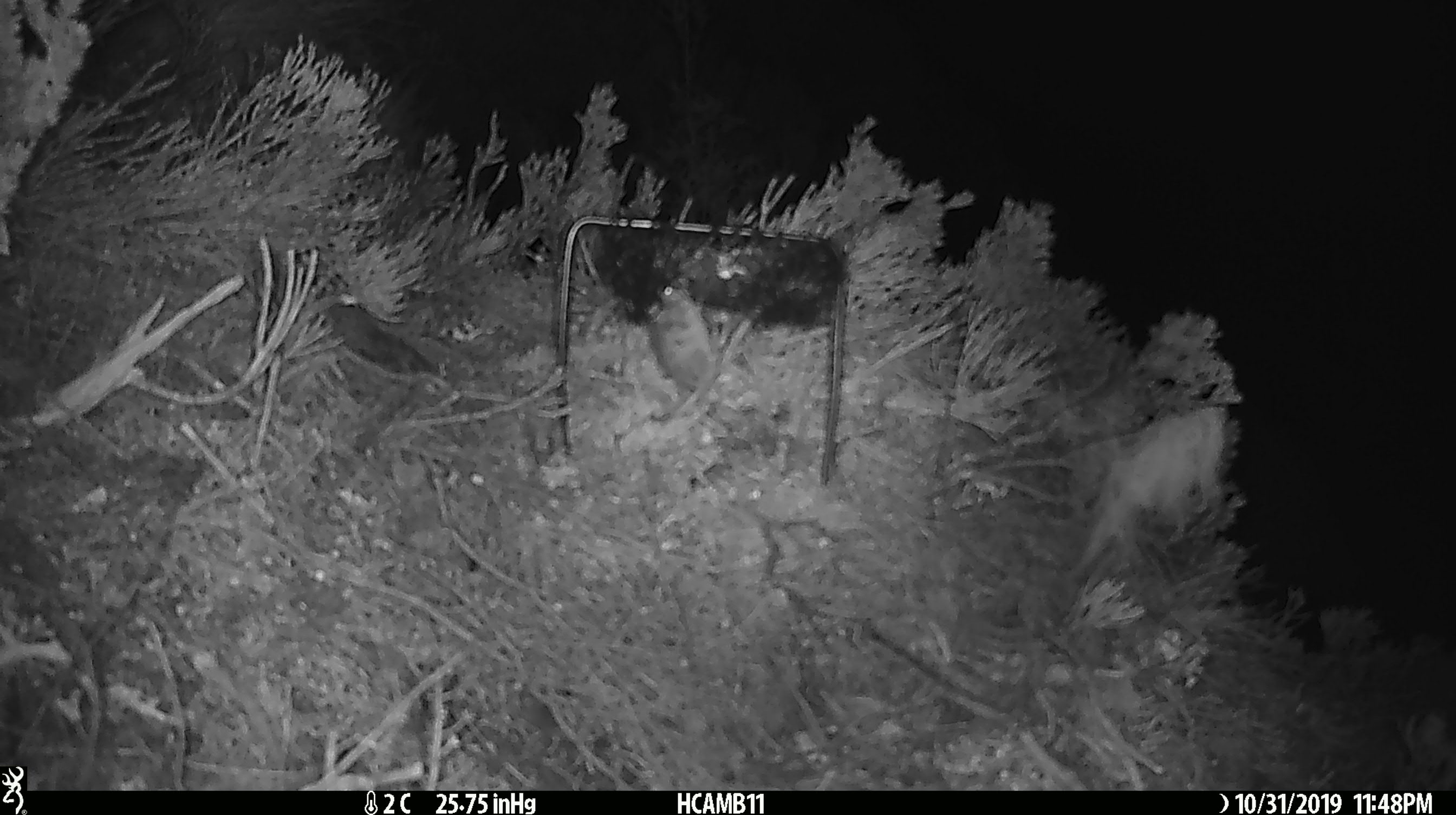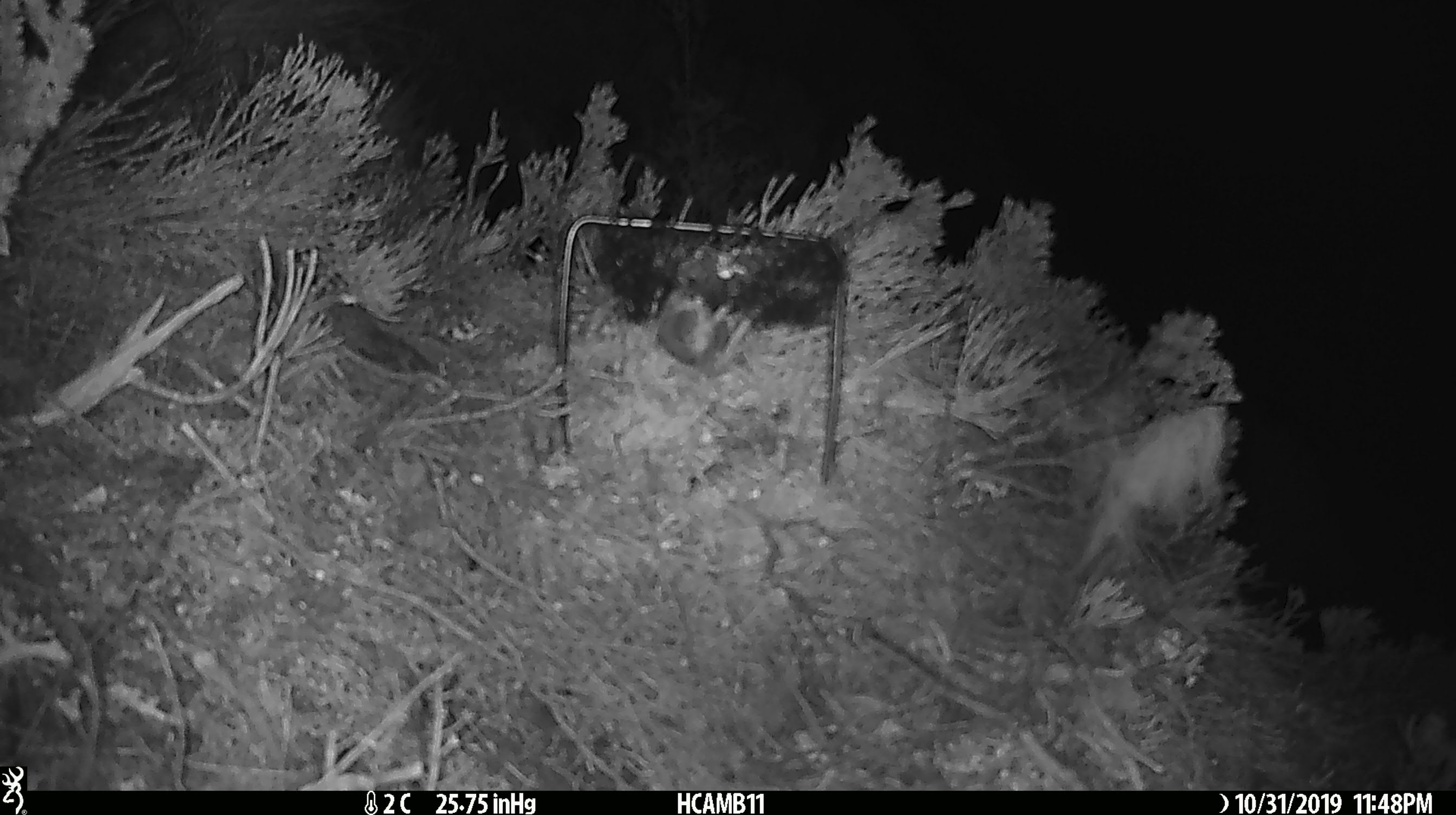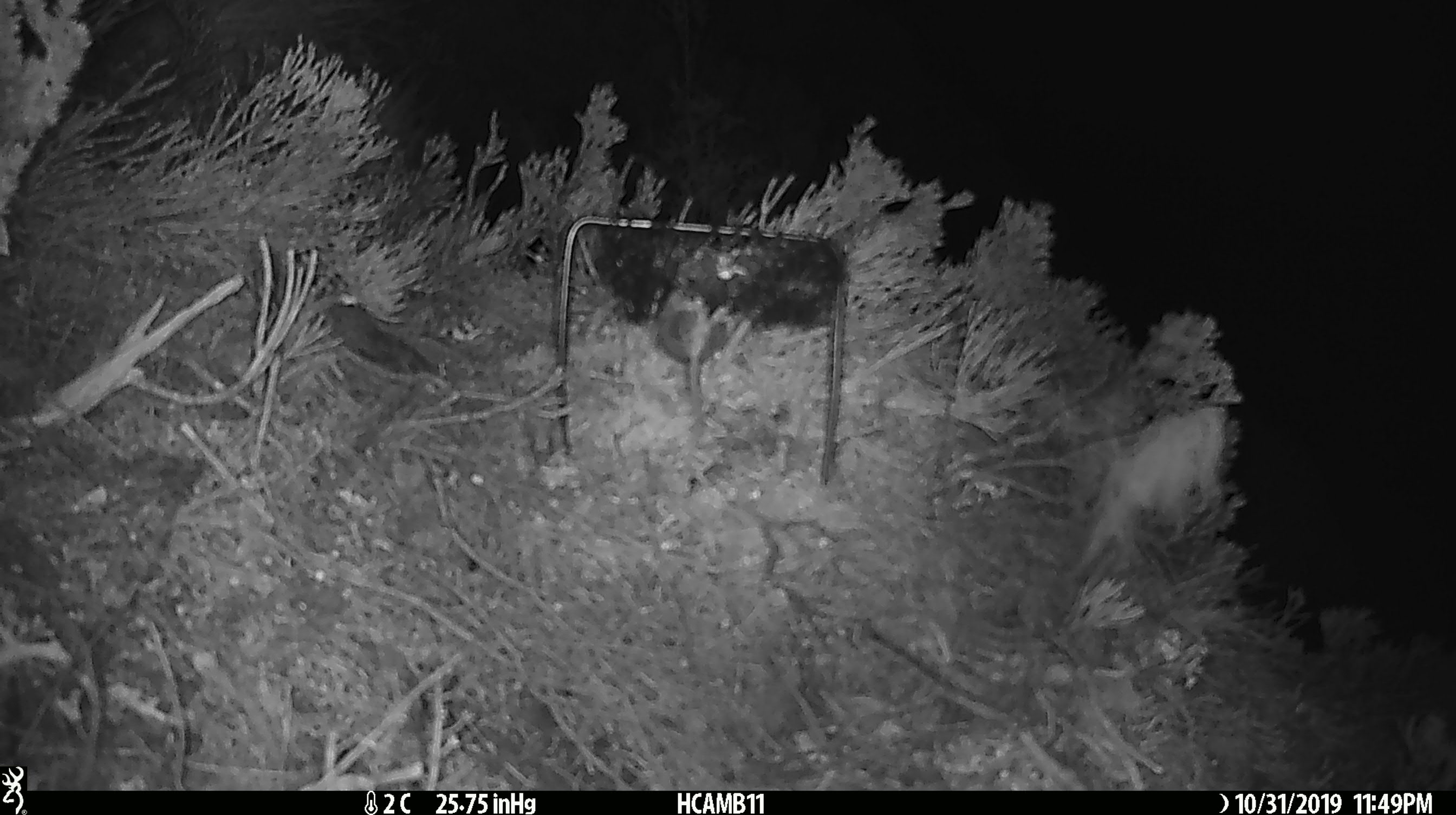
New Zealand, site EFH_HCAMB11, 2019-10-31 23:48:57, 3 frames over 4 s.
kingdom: Animalia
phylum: Chordata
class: Mammalia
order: Rodentia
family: Muridae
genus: Mus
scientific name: Mus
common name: mouse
Mouse (Mus).